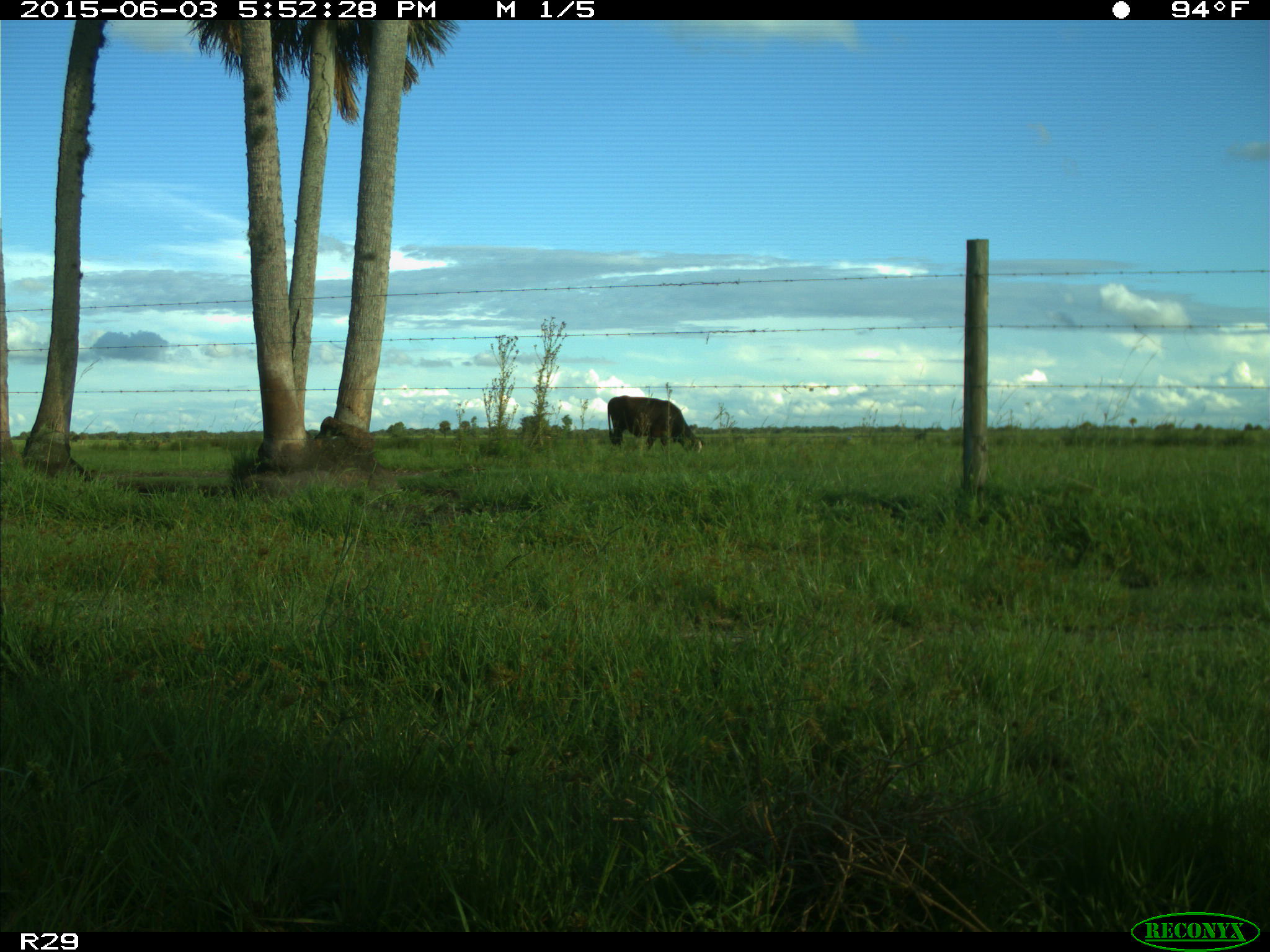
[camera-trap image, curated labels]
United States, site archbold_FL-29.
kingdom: Animalia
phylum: Chordata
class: Mammalia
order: Artiodactyla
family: Bovidae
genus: Bos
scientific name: Bos taurus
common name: domestic cow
Bos taurus (domestic cow).